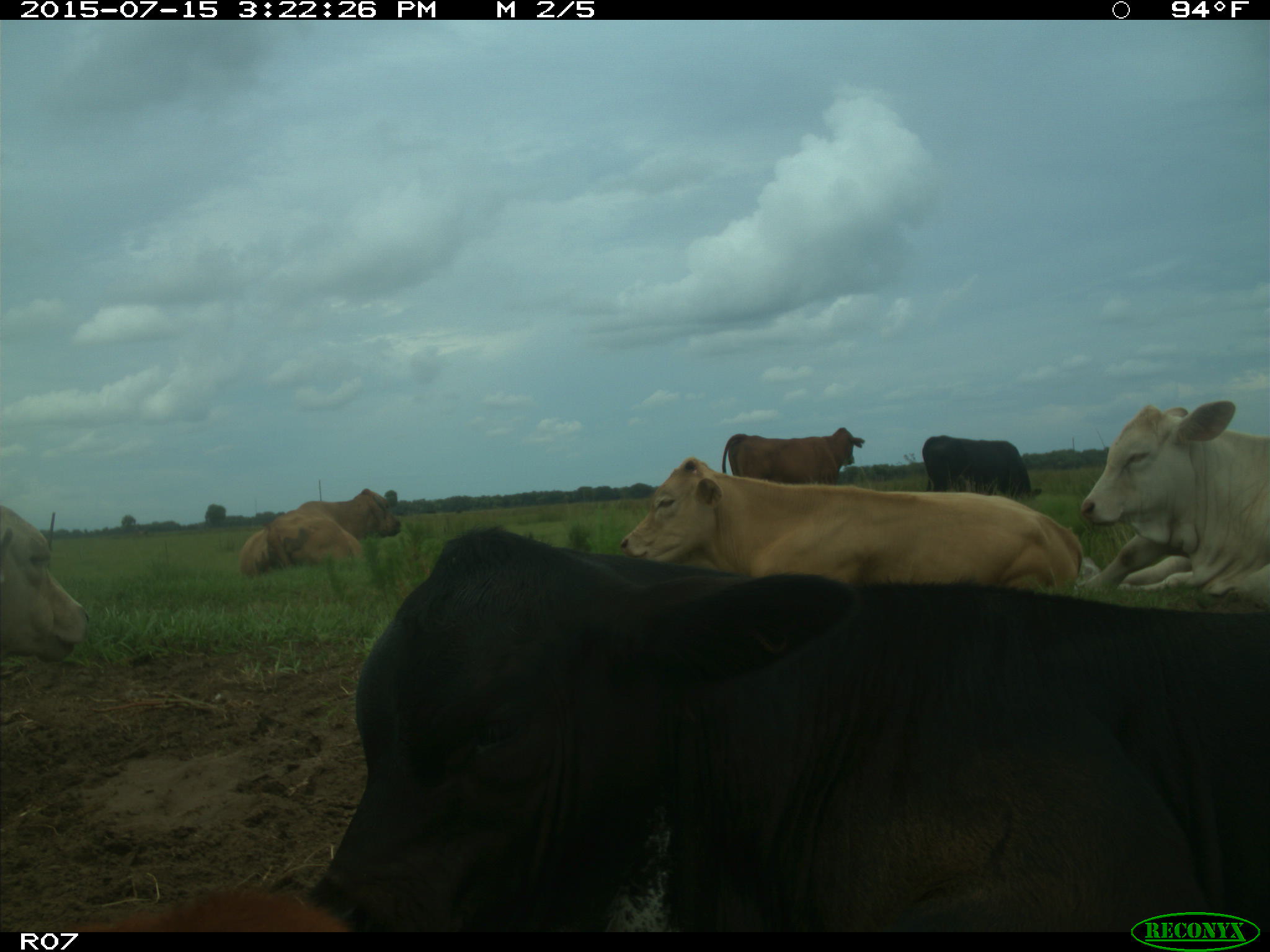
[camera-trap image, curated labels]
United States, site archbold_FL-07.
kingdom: Animalia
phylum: Chordata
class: Mammalia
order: Artiodactyla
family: Bovidae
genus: Bos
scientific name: Bos taurus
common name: domestic cow